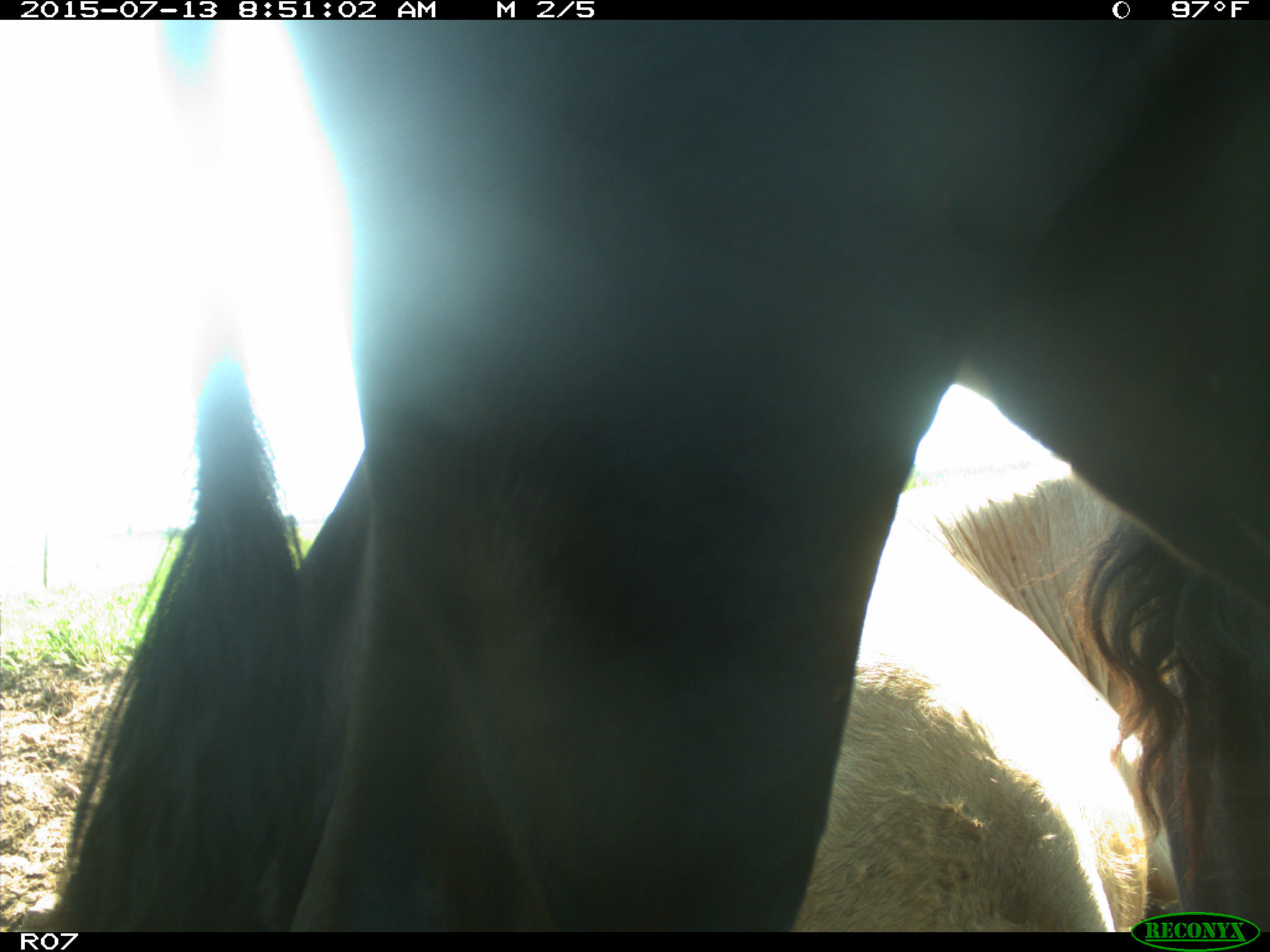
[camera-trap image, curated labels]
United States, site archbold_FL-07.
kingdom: Animalia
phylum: Chordata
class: Mammalia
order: Artiodactyla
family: Bovidae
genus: Bos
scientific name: Bos taurus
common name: domestic cow